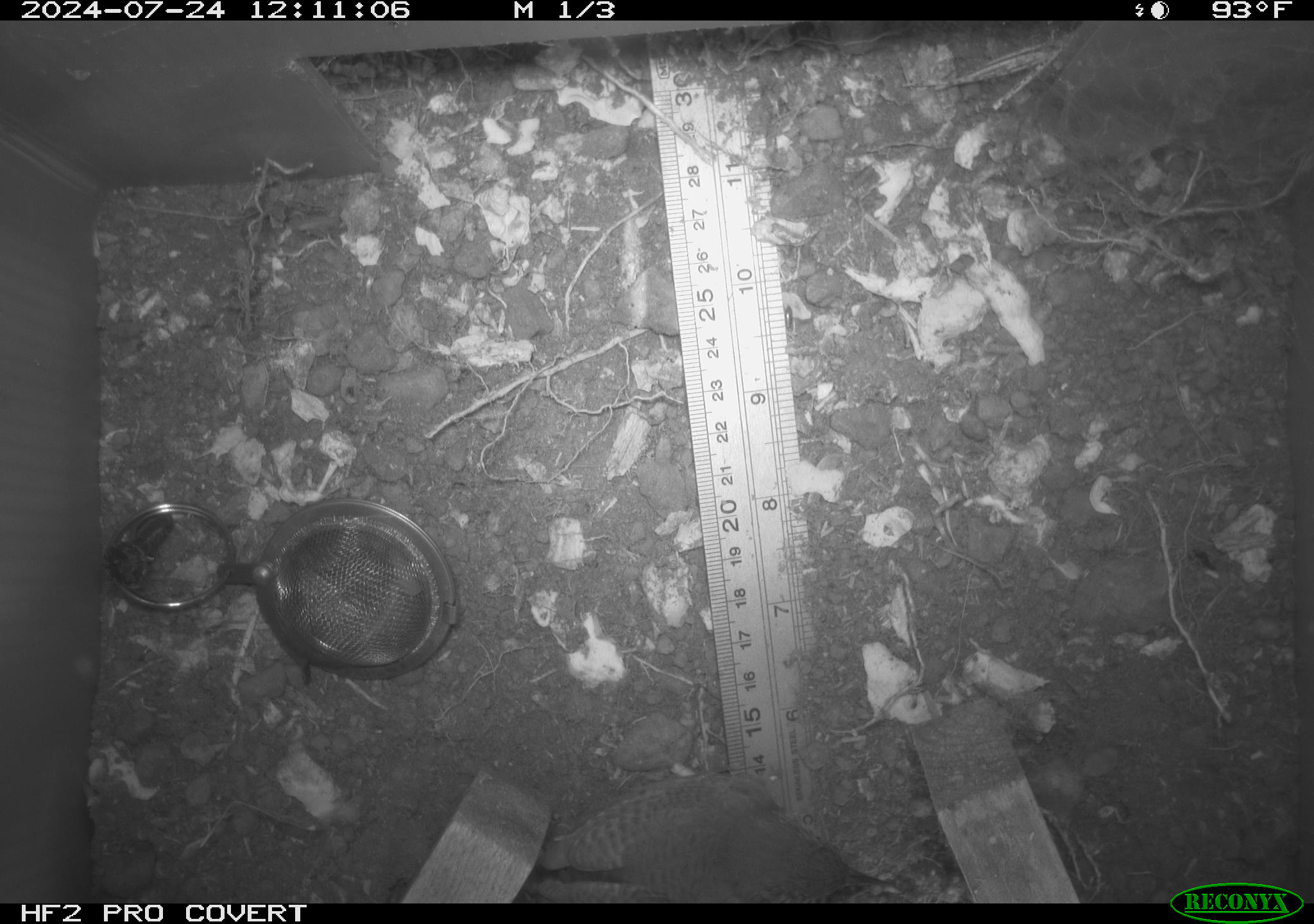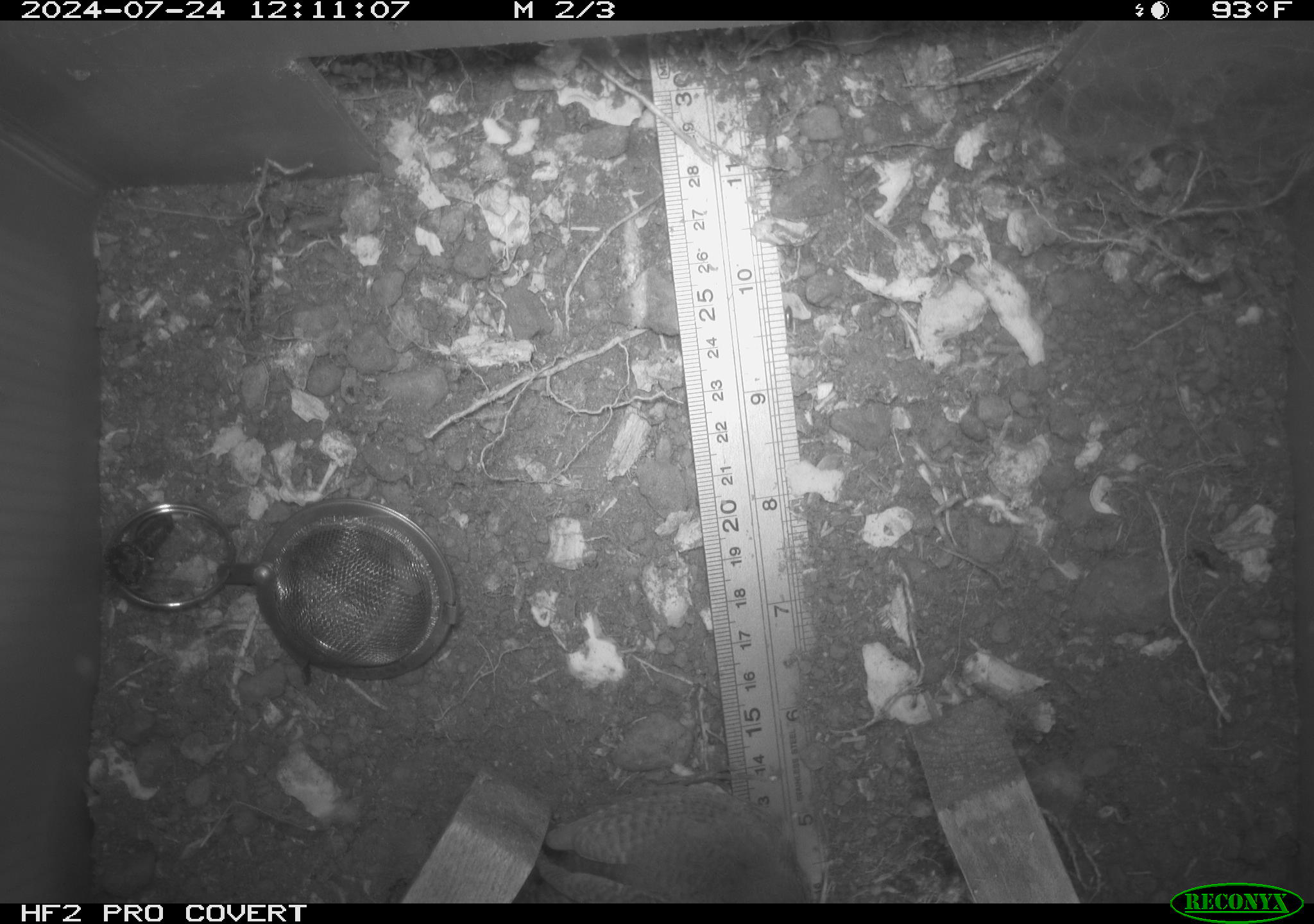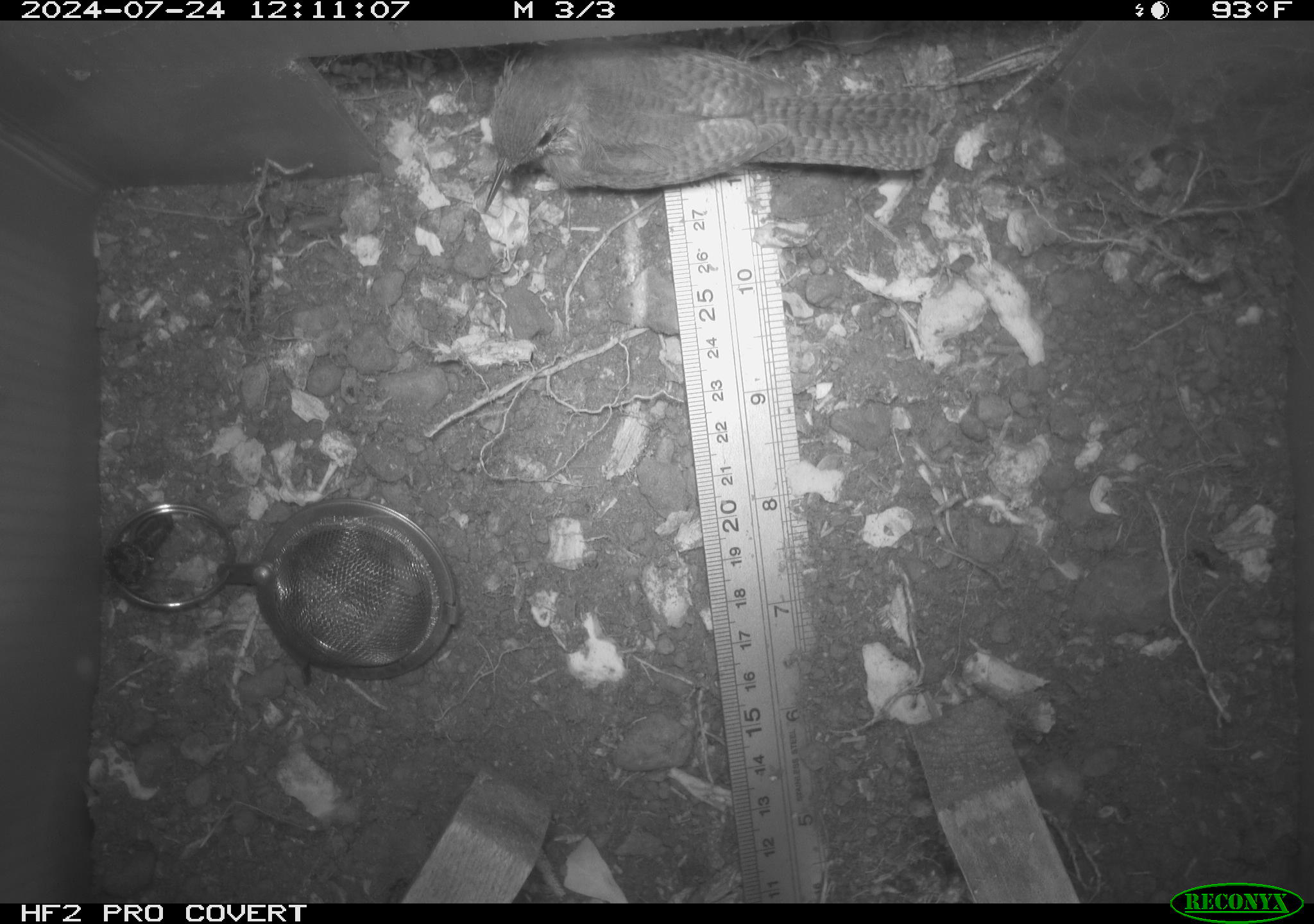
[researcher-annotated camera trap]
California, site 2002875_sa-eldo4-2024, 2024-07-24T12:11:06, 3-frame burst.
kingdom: Animalia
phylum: Chordata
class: Aves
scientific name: Aves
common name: bird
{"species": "bird (Aves)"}